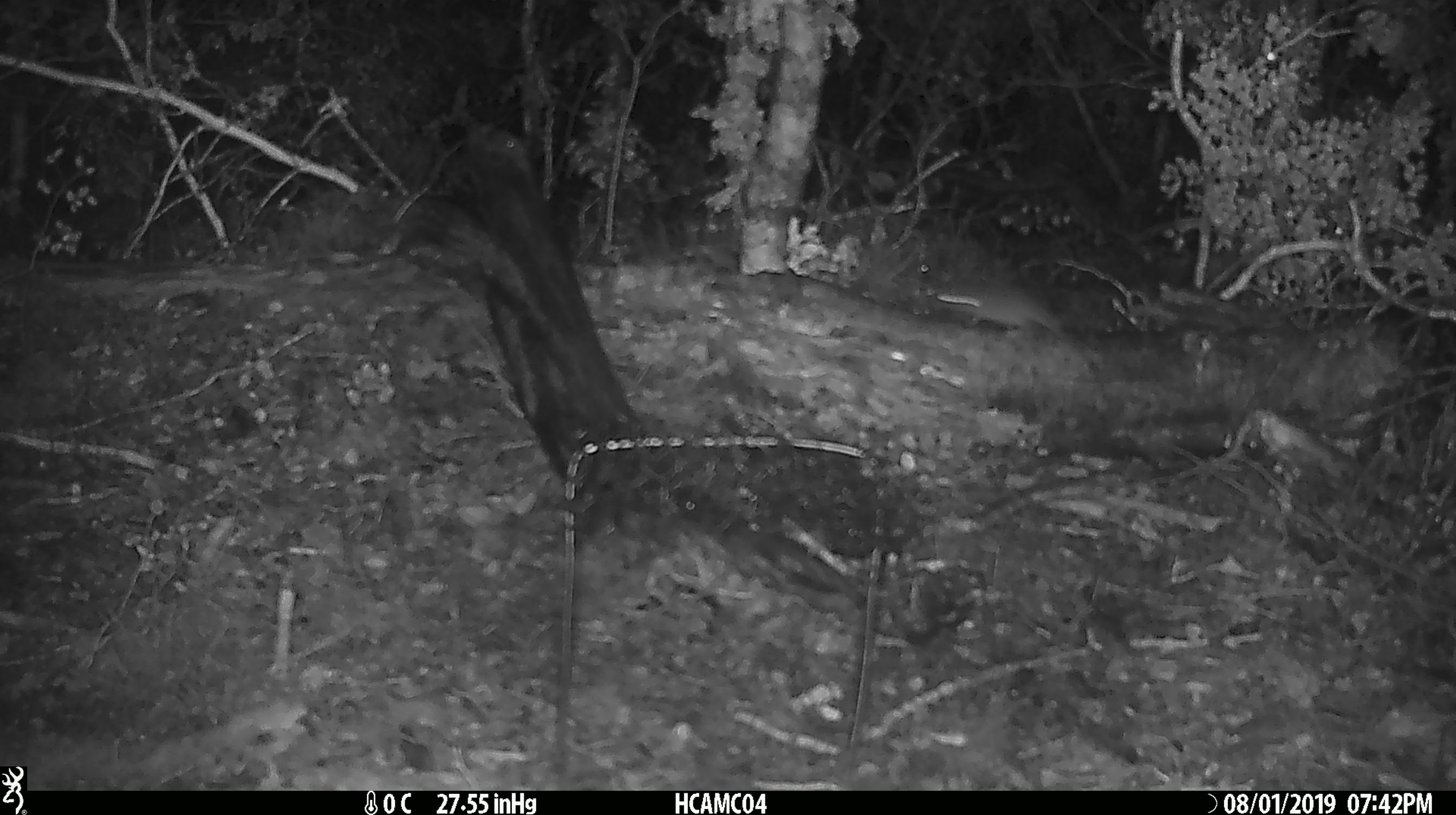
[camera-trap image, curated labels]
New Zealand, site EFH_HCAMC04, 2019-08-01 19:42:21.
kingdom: Animalia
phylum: Chordata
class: Mammalia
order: Rodentia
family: Muridae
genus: Mus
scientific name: Mus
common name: mouse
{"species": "mouse (Mus)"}